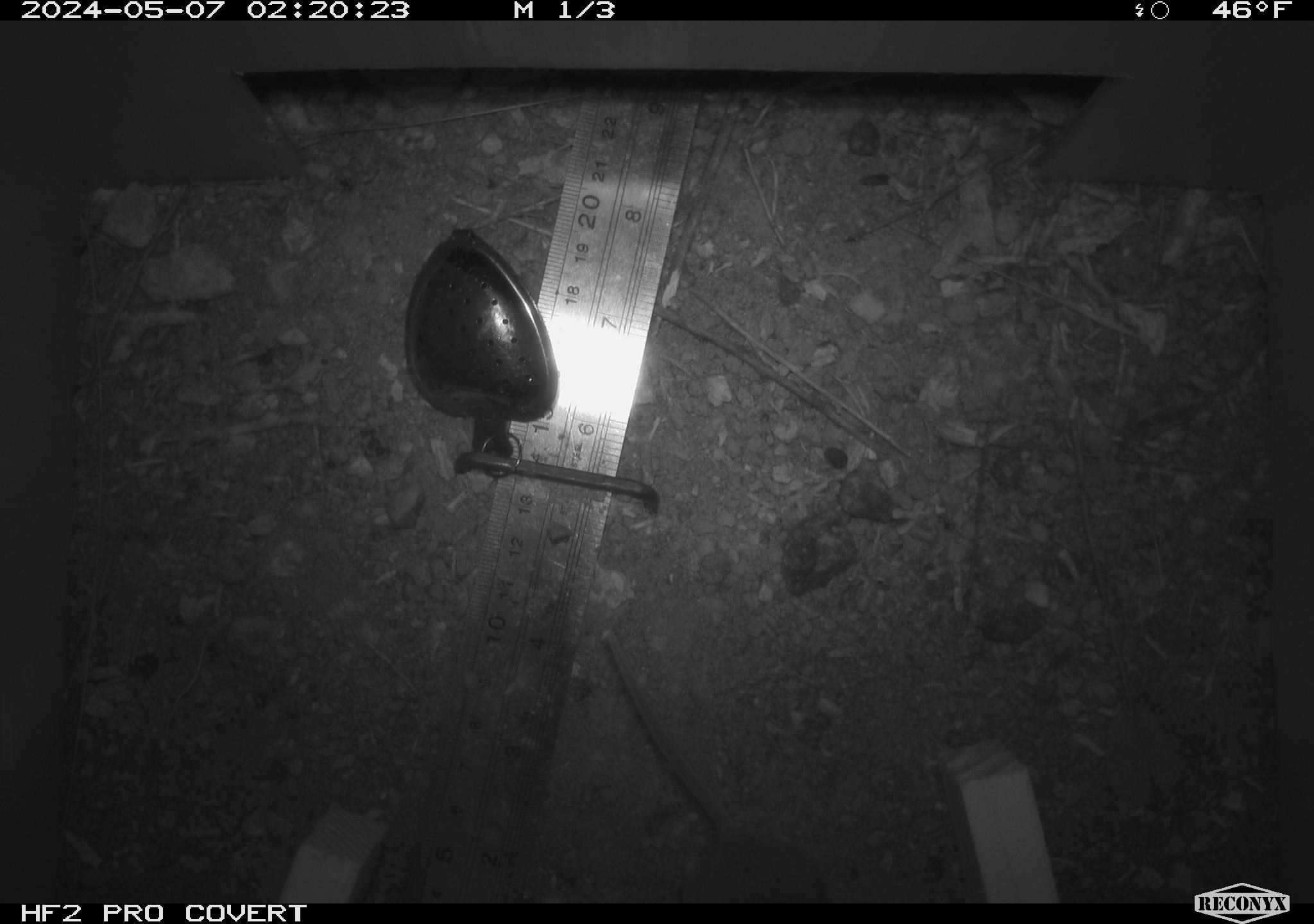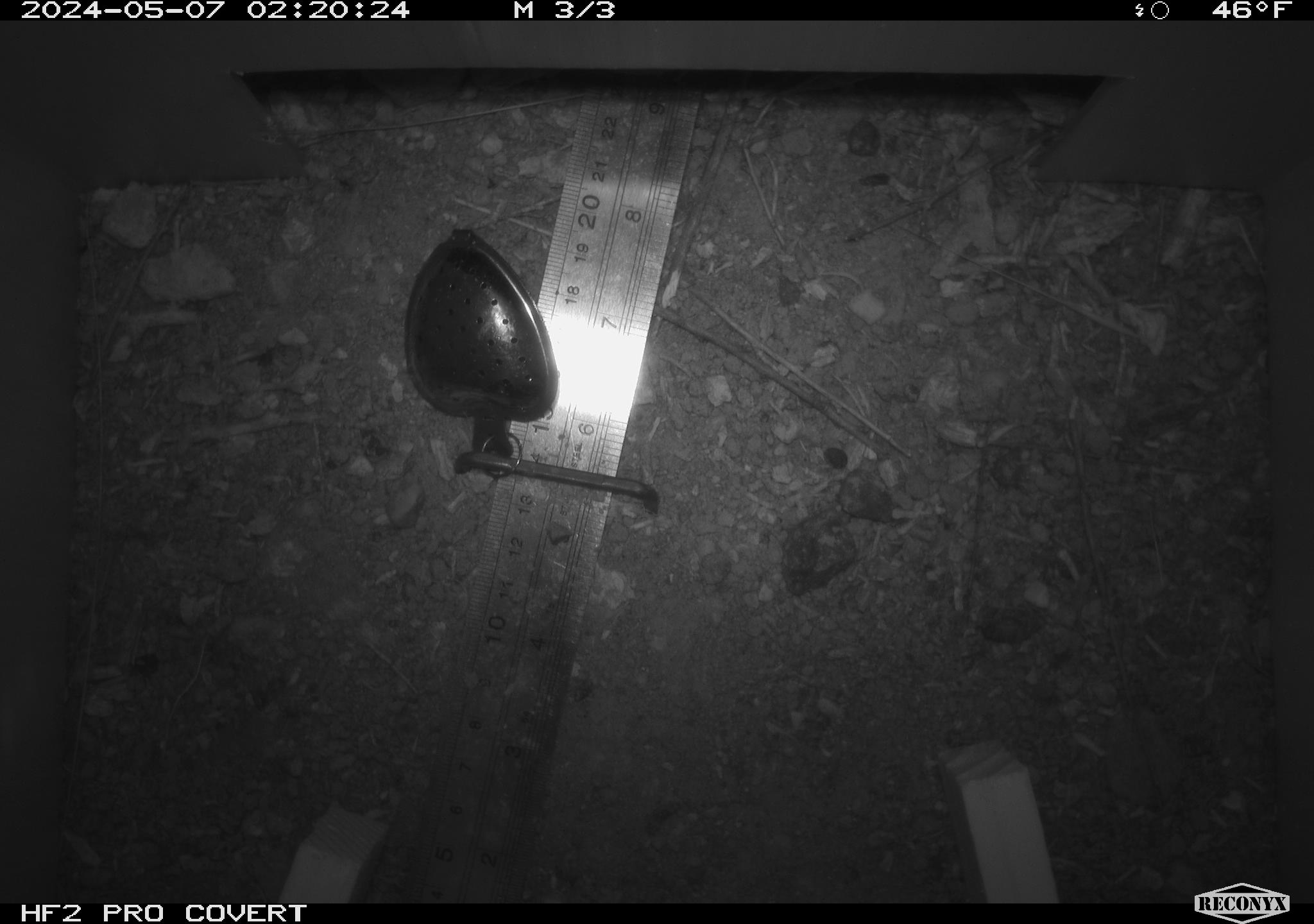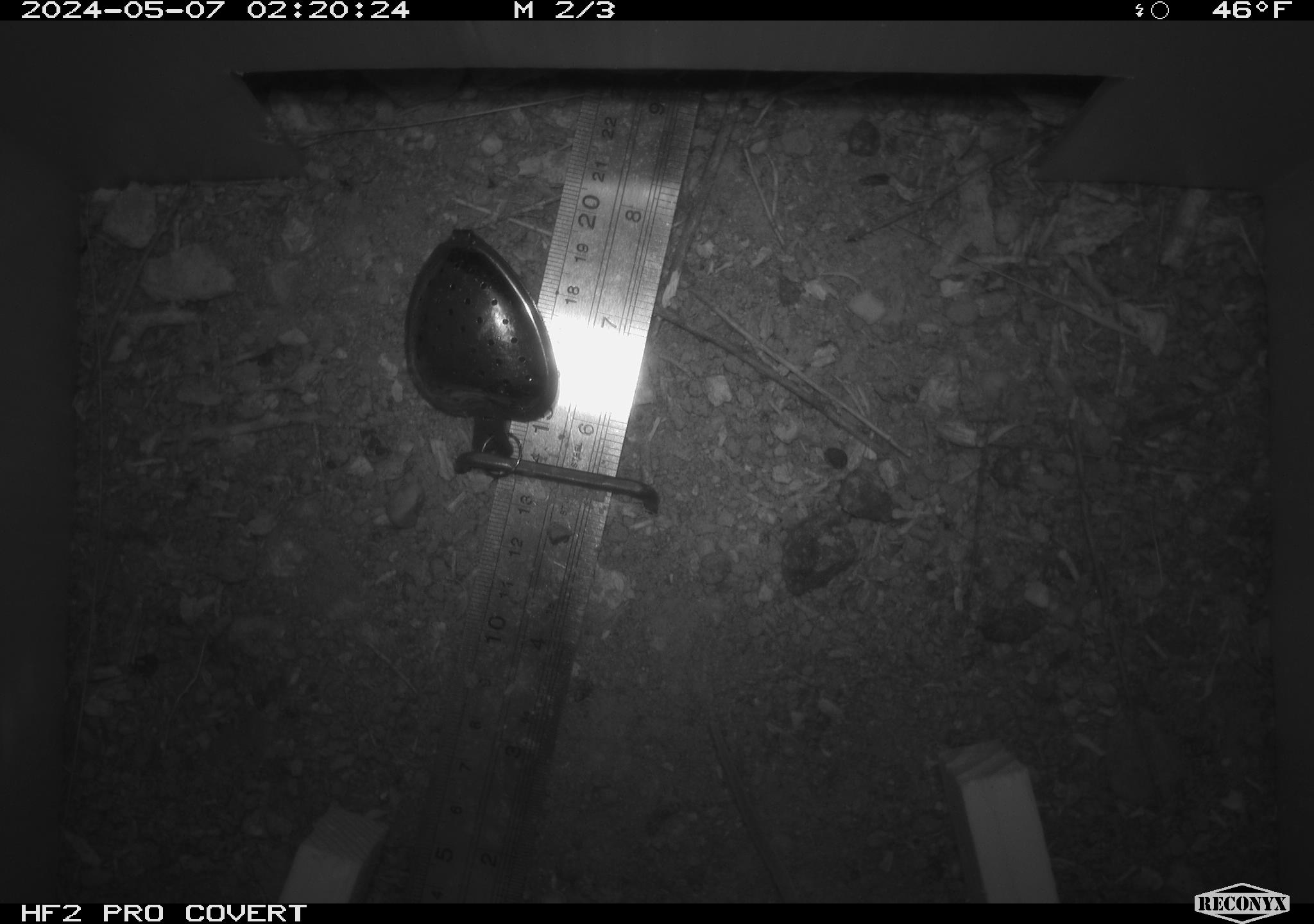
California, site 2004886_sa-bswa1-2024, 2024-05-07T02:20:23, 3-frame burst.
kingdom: Animalia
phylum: Chordata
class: Mammalia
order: Rodentia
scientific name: Rodentia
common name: mouse species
Mouse species (Rodentia).